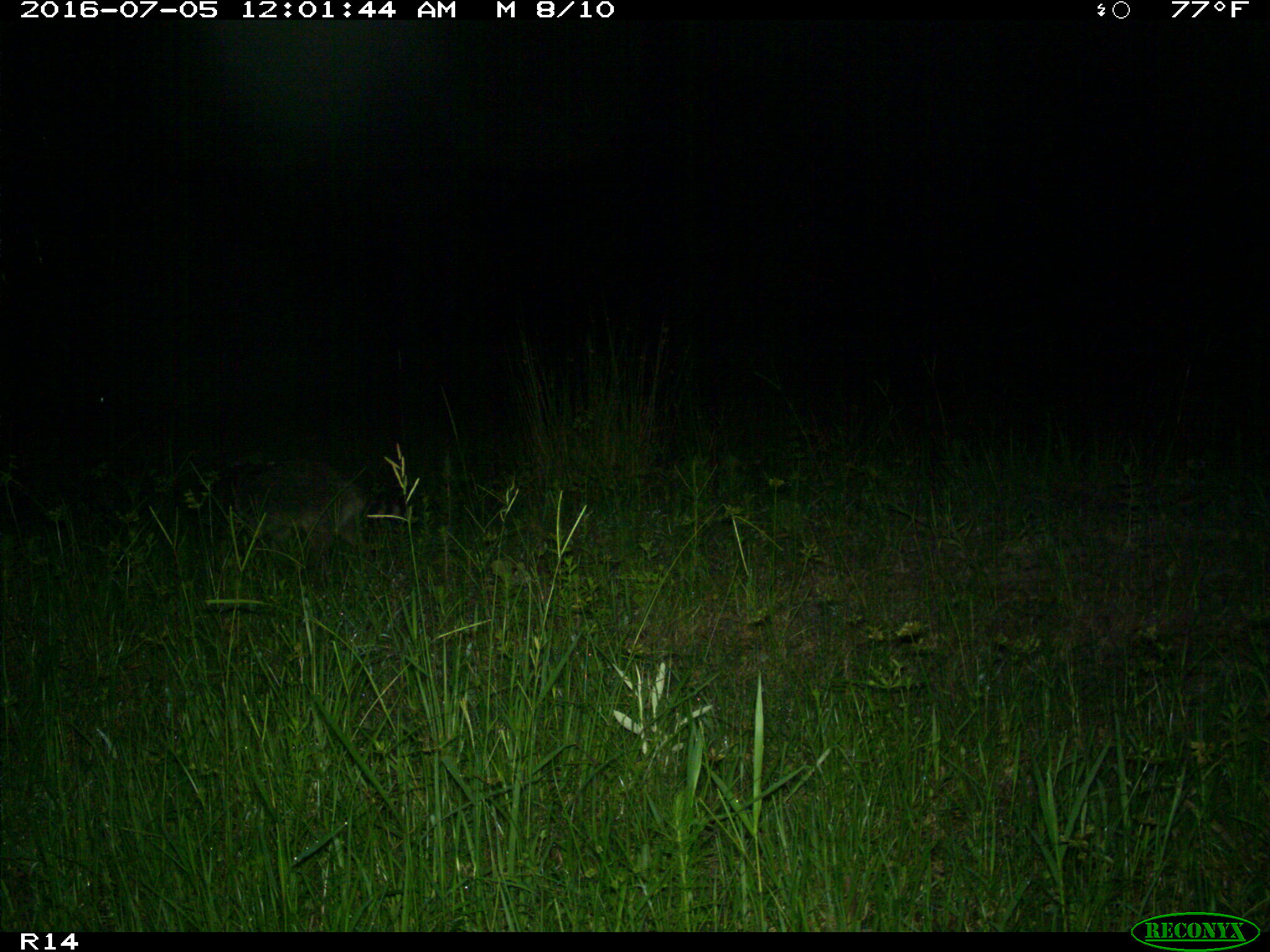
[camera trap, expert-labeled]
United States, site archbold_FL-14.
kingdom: Animalia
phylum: Chordata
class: Mammalia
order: Carnivora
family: Procyonidae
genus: Procyon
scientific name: Procyon lotor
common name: common raccoon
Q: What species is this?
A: Procyon lotor (common raccoon).